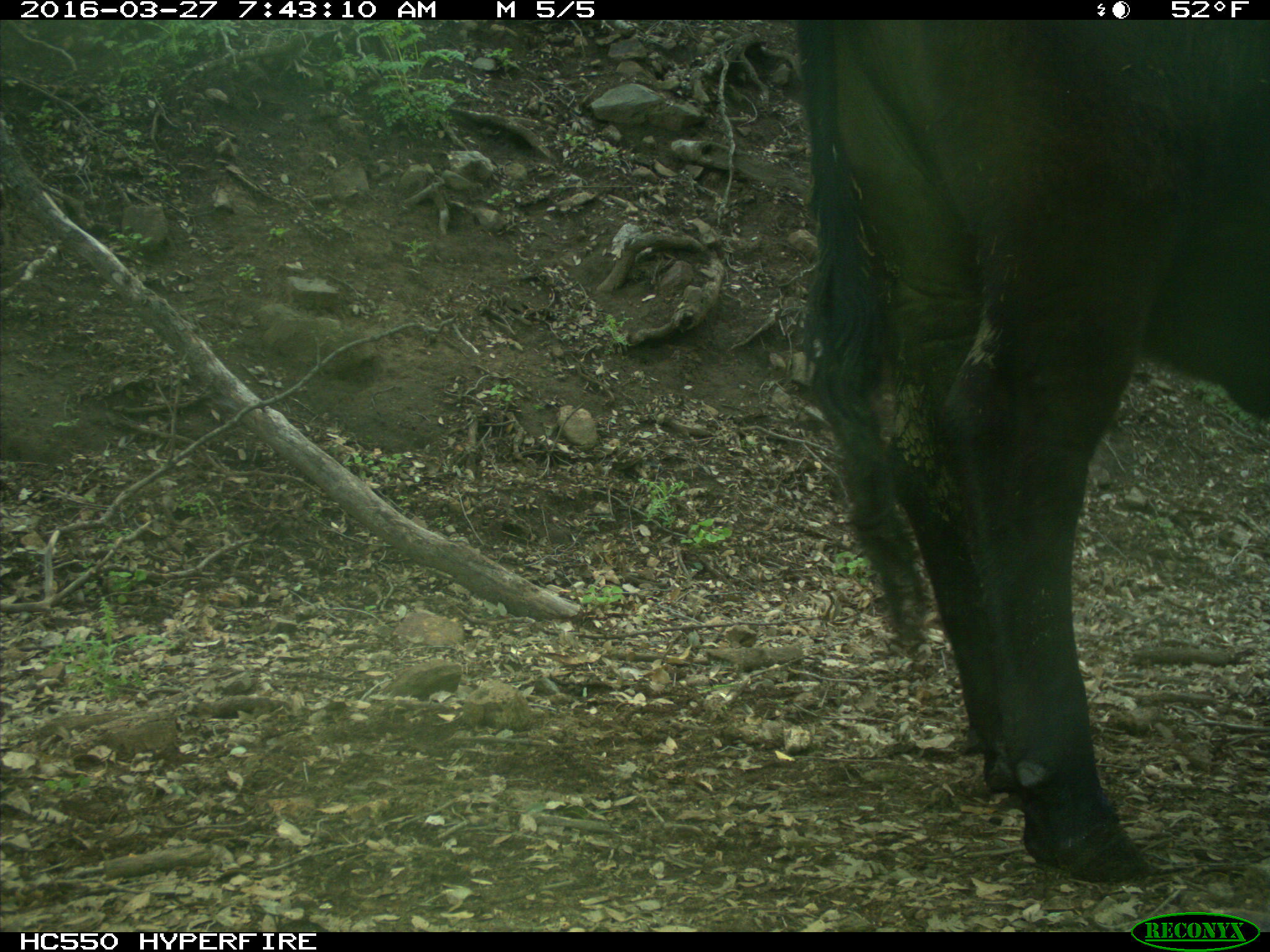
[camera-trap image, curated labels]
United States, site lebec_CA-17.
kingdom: Animalia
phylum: Chordata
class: Mammalia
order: Artiodactyla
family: Bovidae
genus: Bos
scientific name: Bos taurus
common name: domestic cow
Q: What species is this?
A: Bos taurus (domestic cow).